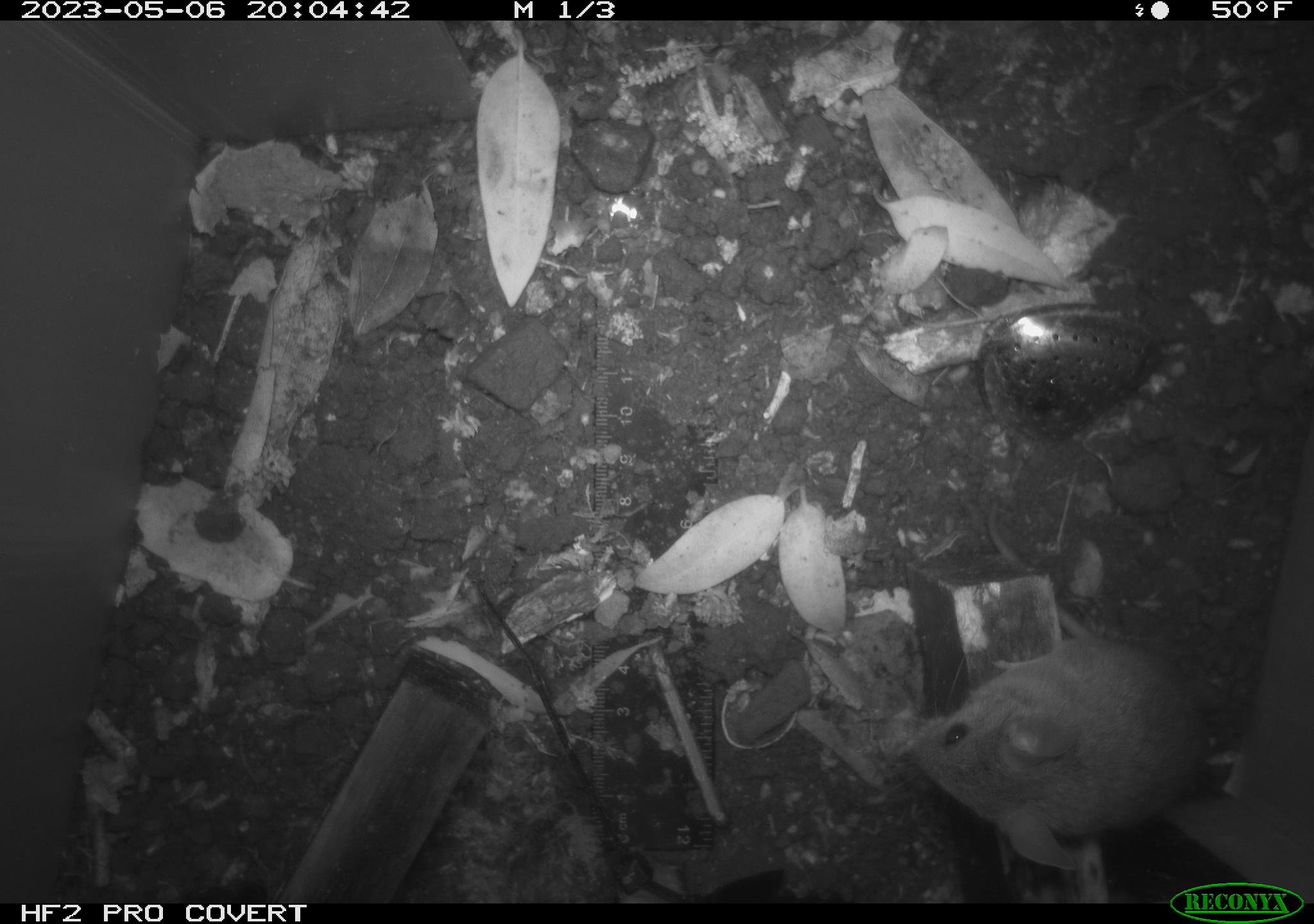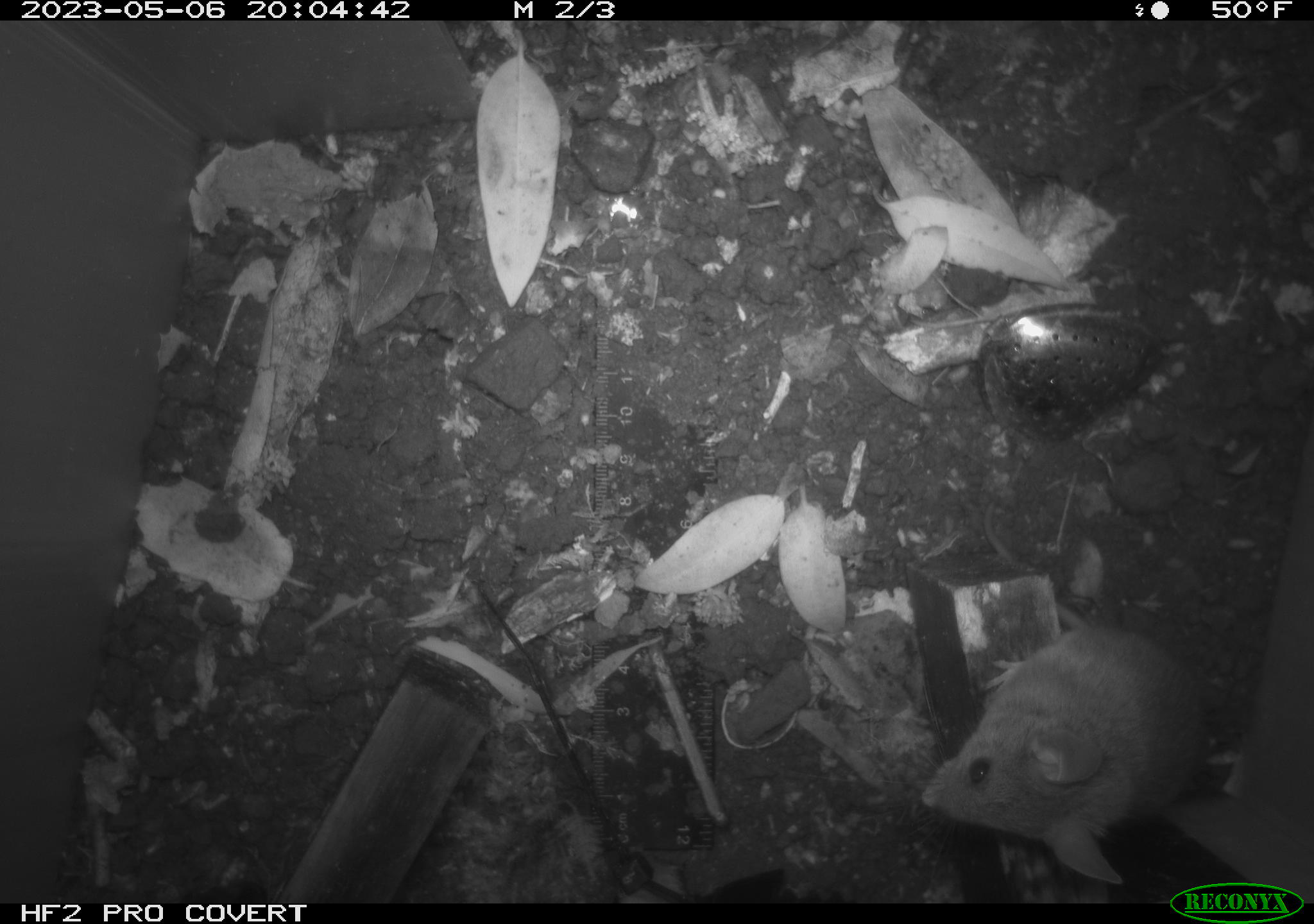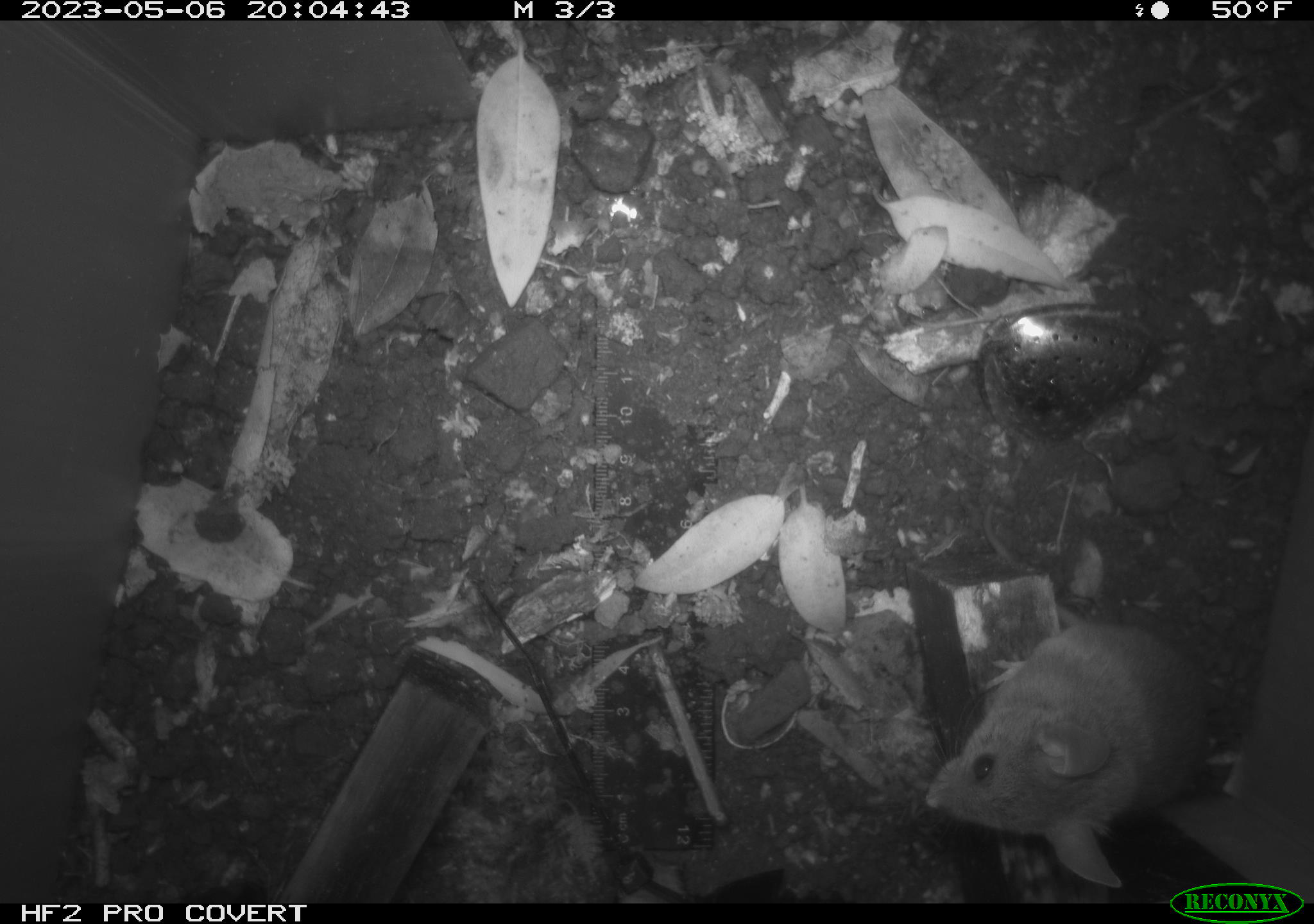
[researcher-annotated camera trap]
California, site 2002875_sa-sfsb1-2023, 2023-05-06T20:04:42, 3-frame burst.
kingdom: Animalia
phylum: Chordata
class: Mammalia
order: Rodentia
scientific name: Rodentia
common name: mouse species